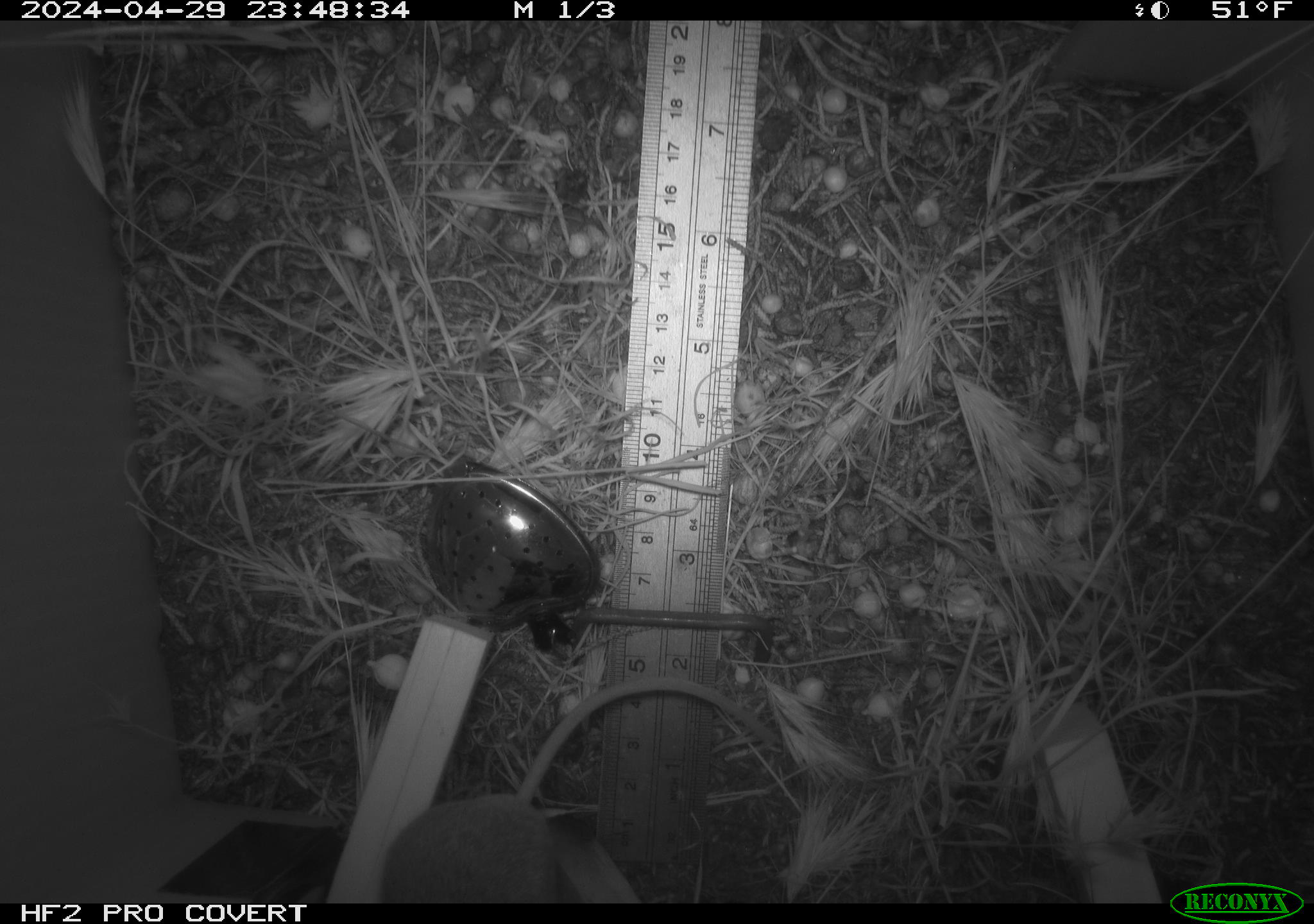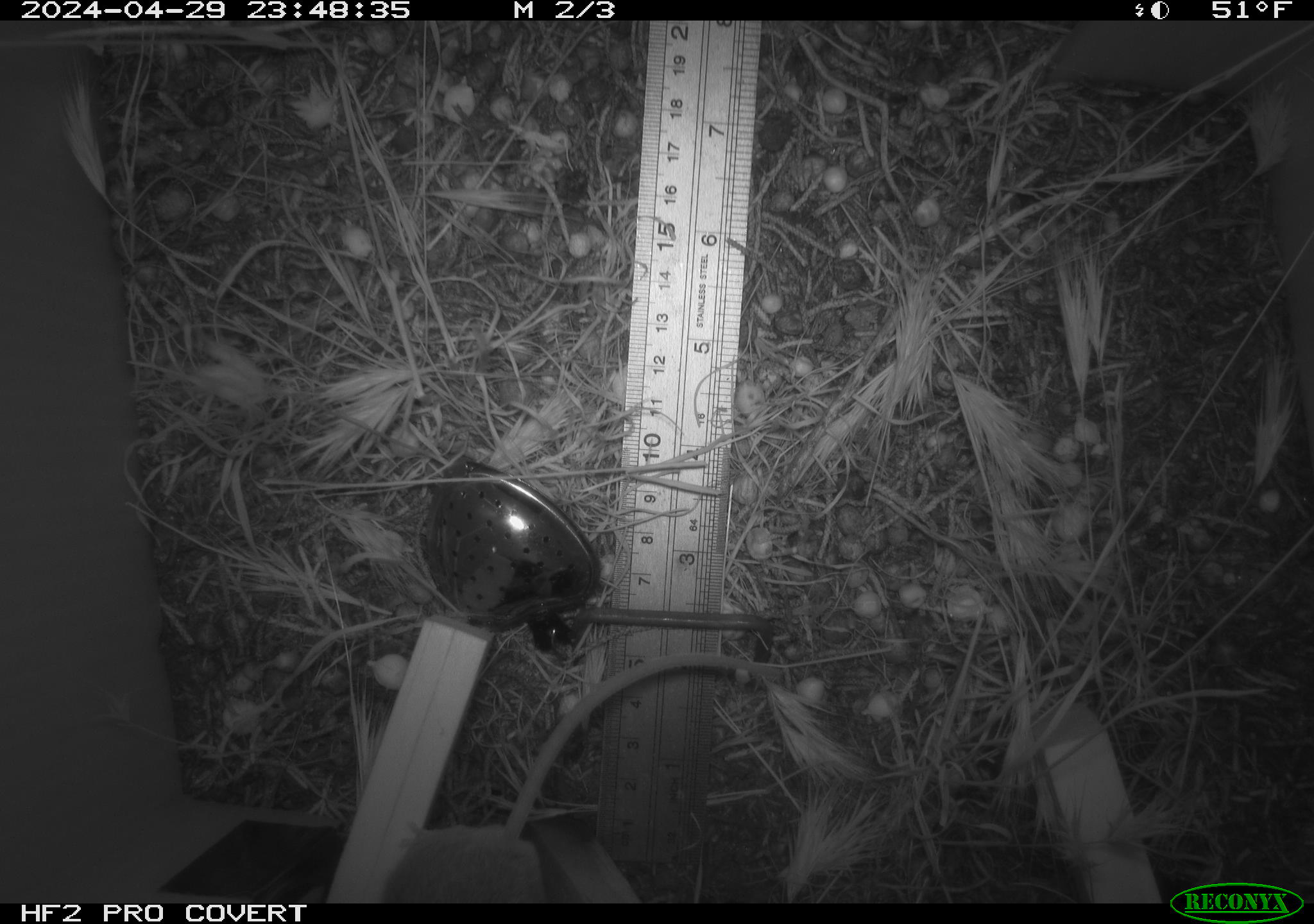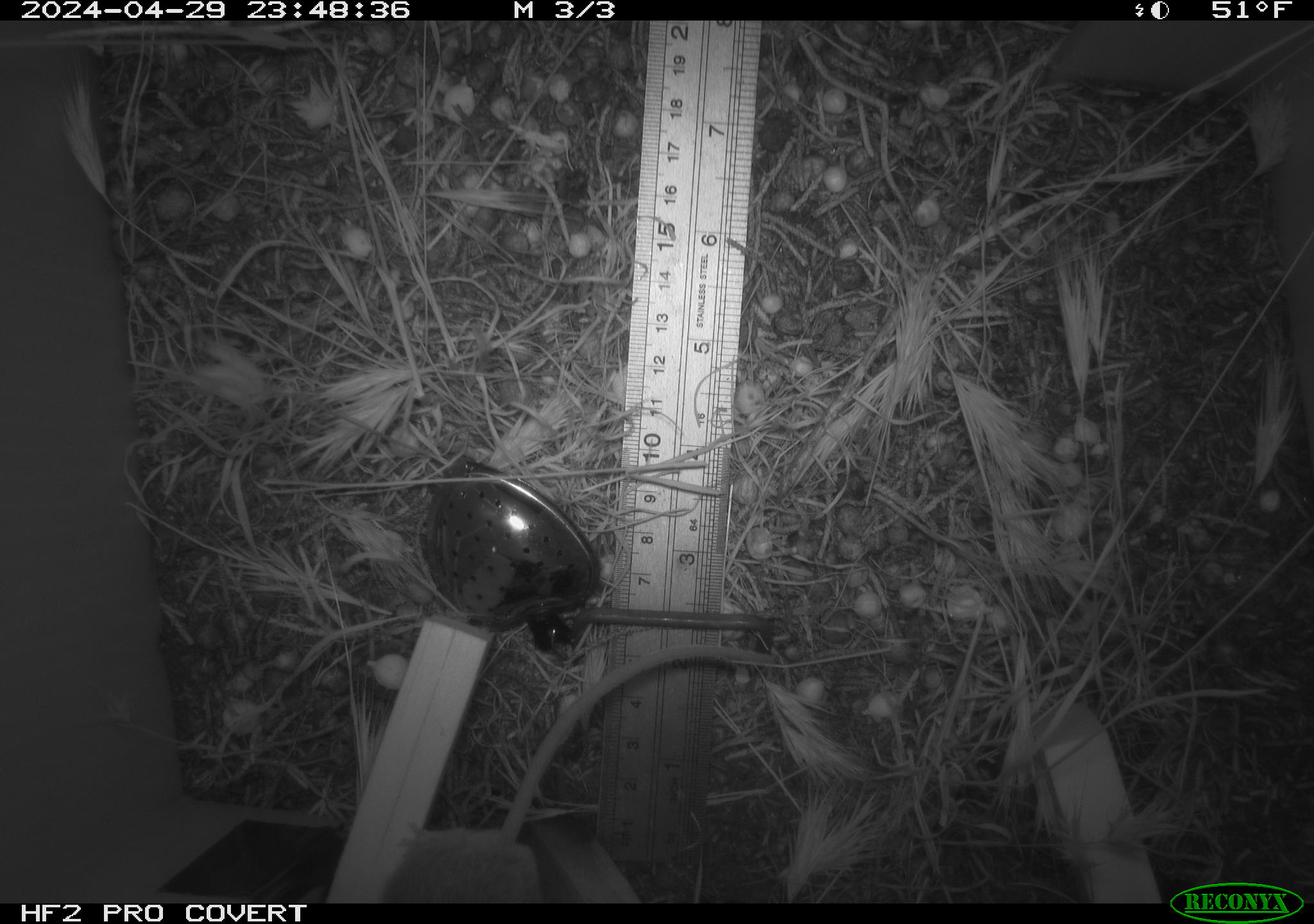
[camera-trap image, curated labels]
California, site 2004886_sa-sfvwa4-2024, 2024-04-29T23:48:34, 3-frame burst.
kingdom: Animalia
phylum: Chordata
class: Mammalia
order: Rodentia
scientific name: Rodentia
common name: mouse species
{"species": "mouse species (Rodentia)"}